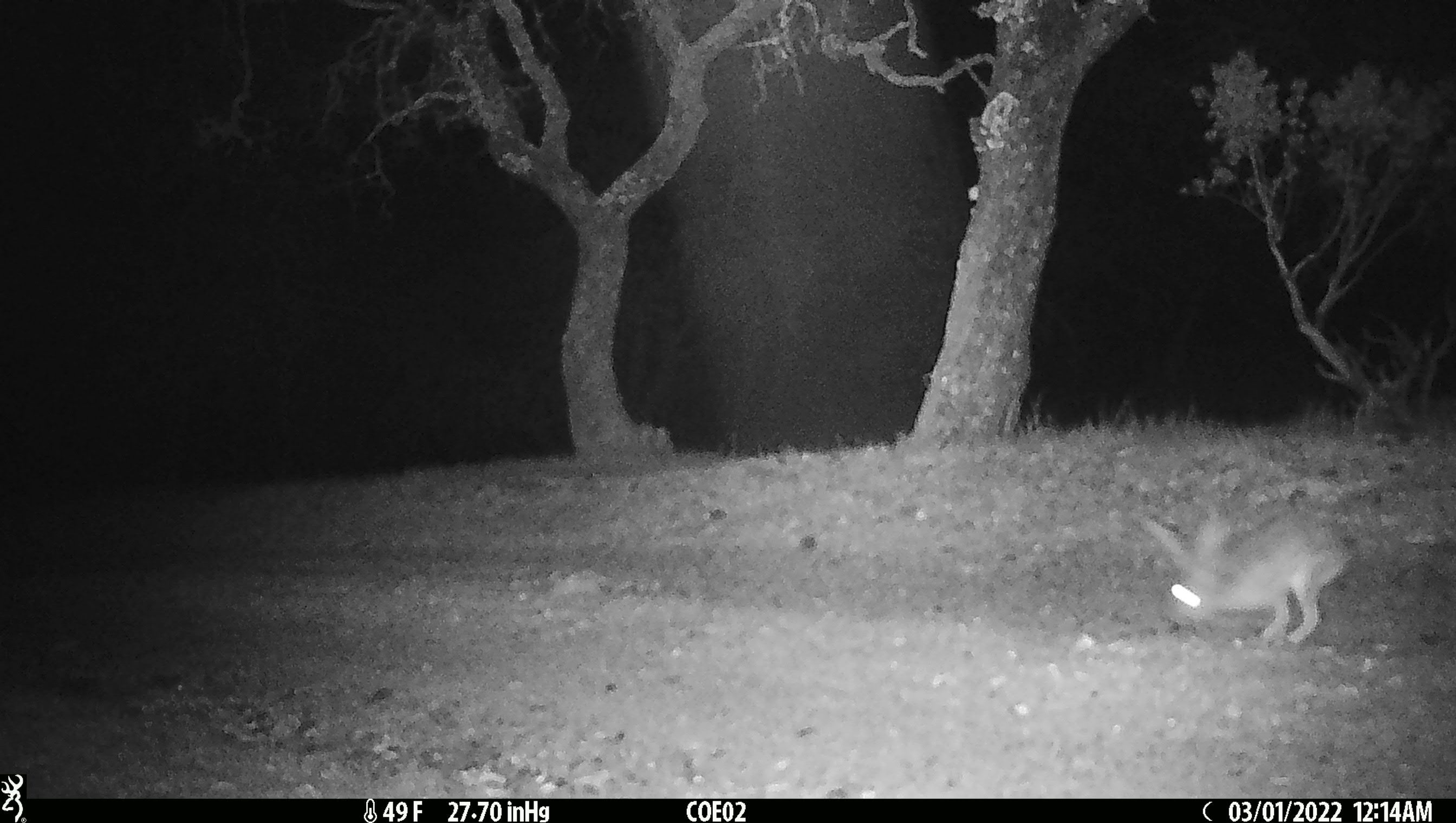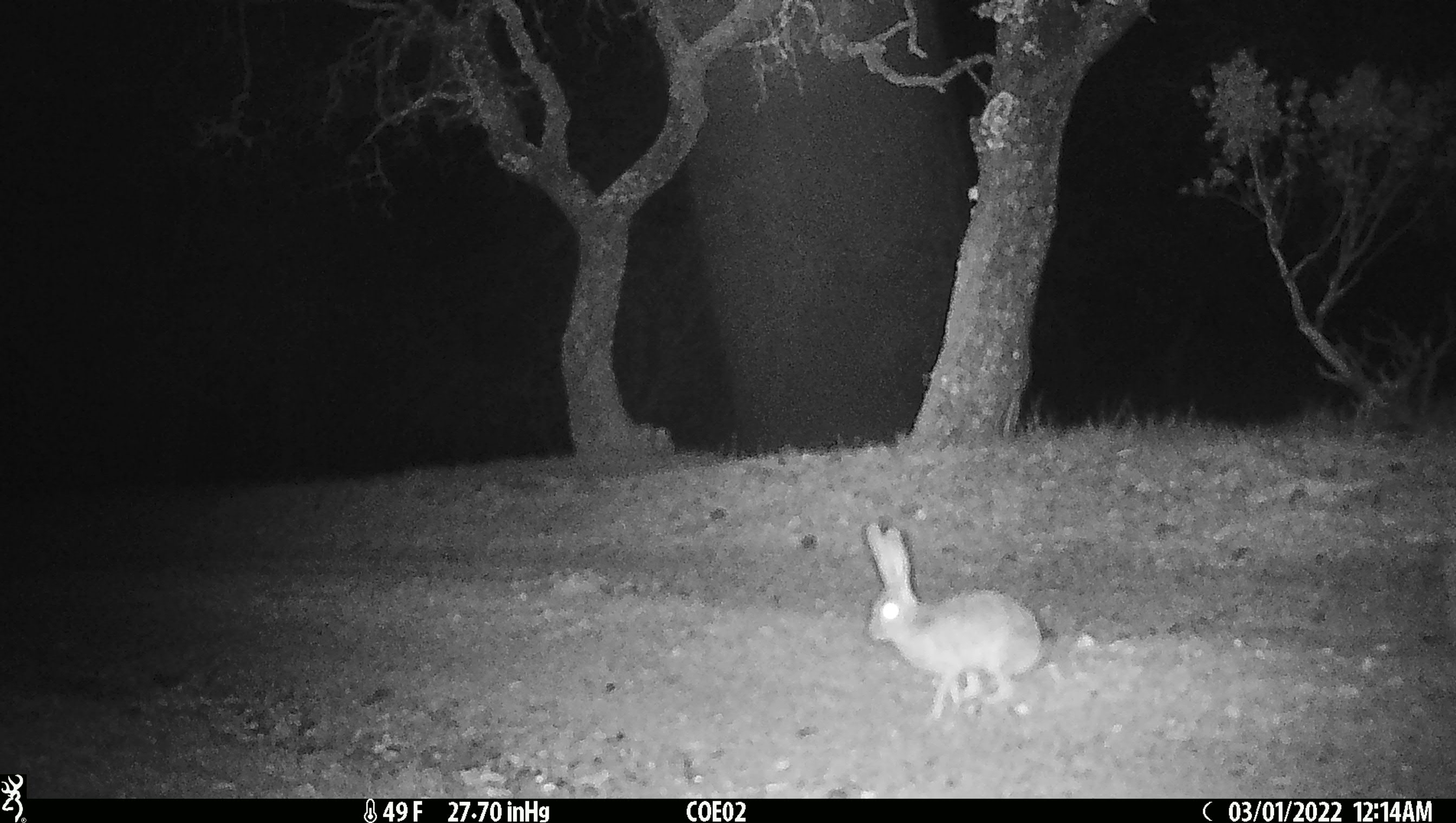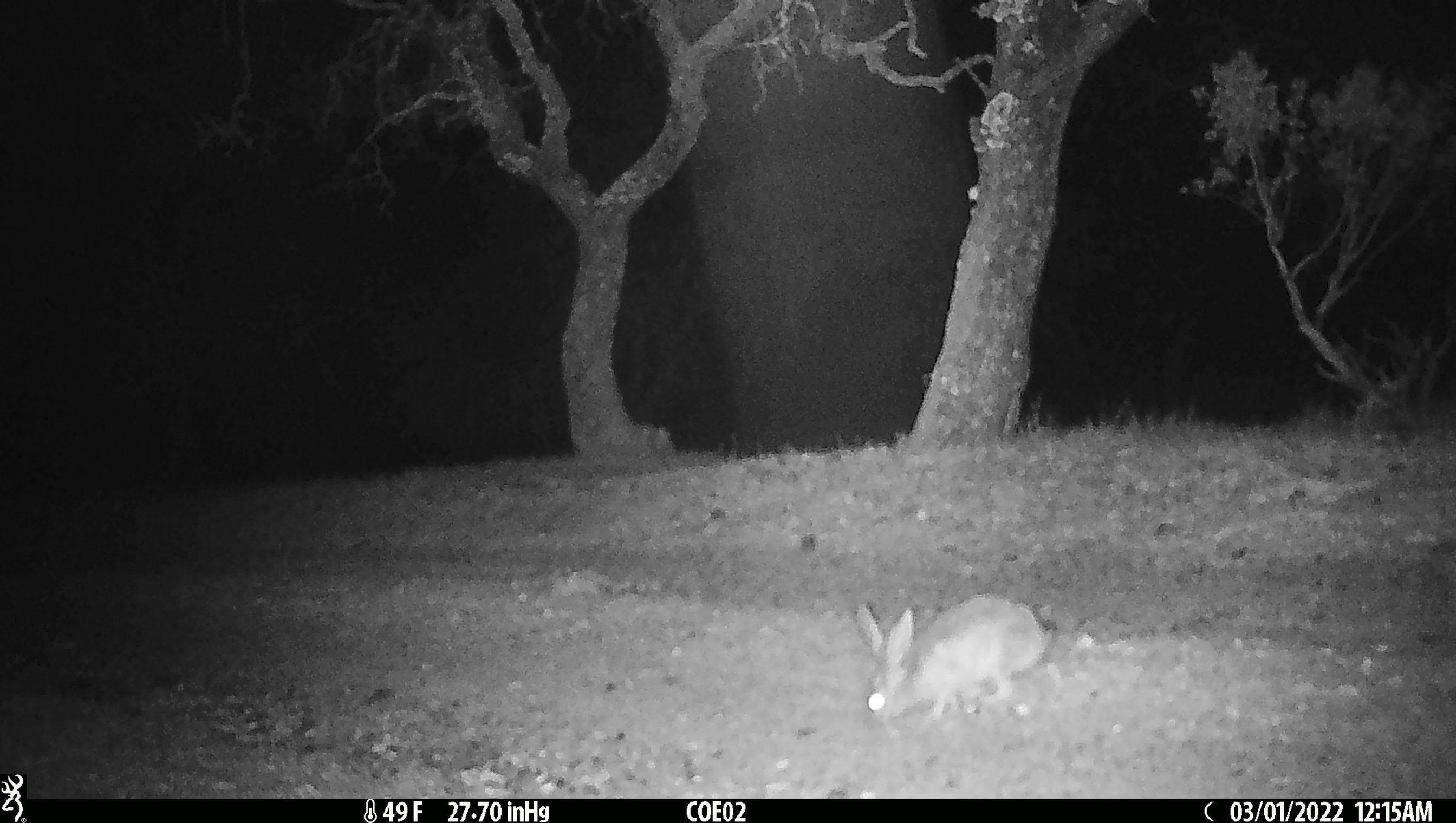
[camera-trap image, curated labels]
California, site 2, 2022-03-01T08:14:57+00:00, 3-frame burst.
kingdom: Animalia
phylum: Chordata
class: Mammalia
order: Lagomorpha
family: Leporidae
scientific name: Leporidae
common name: rabbit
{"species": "rabbit (Leporidae)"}